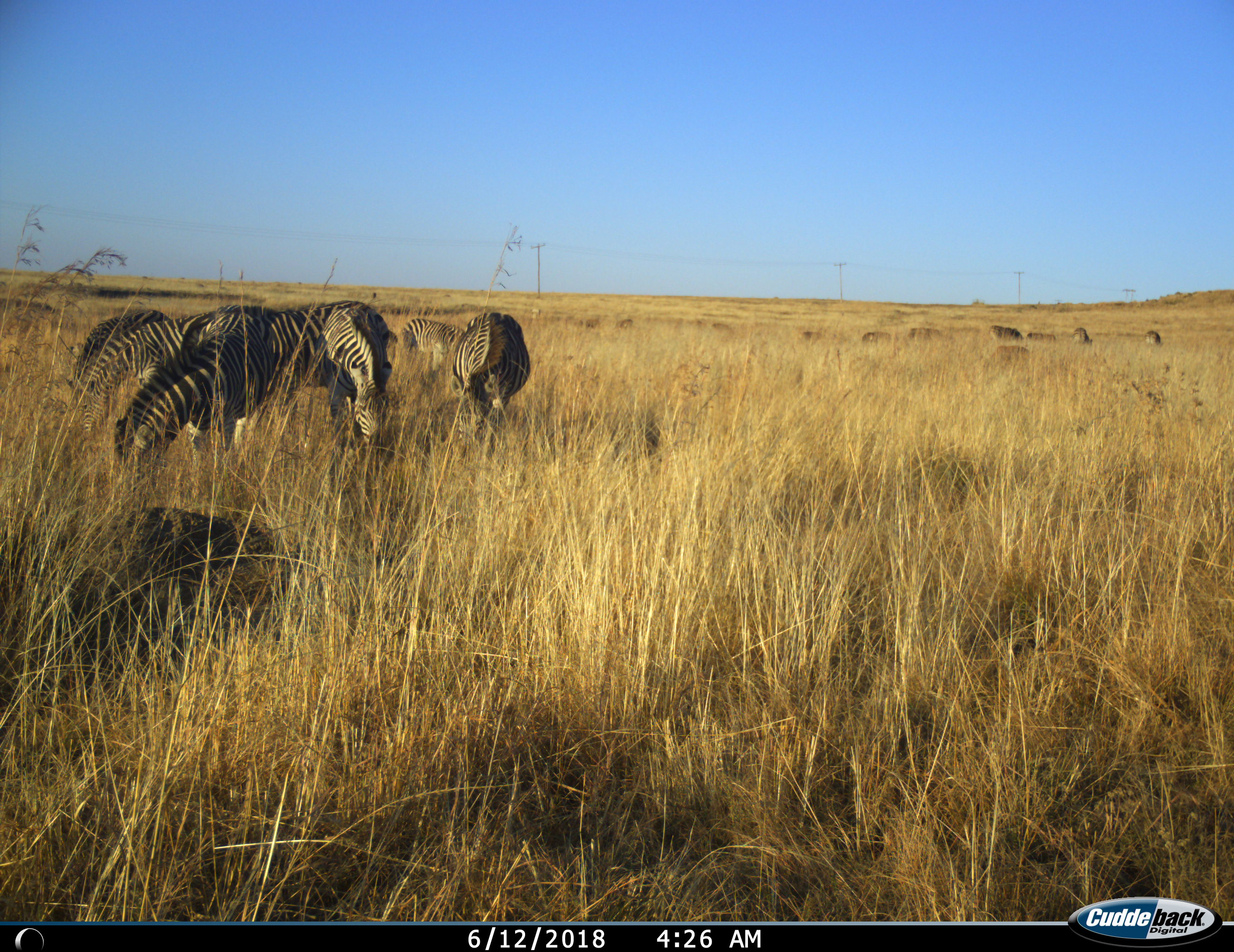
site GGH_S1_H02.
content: unidentified animal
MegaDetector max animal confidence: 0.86